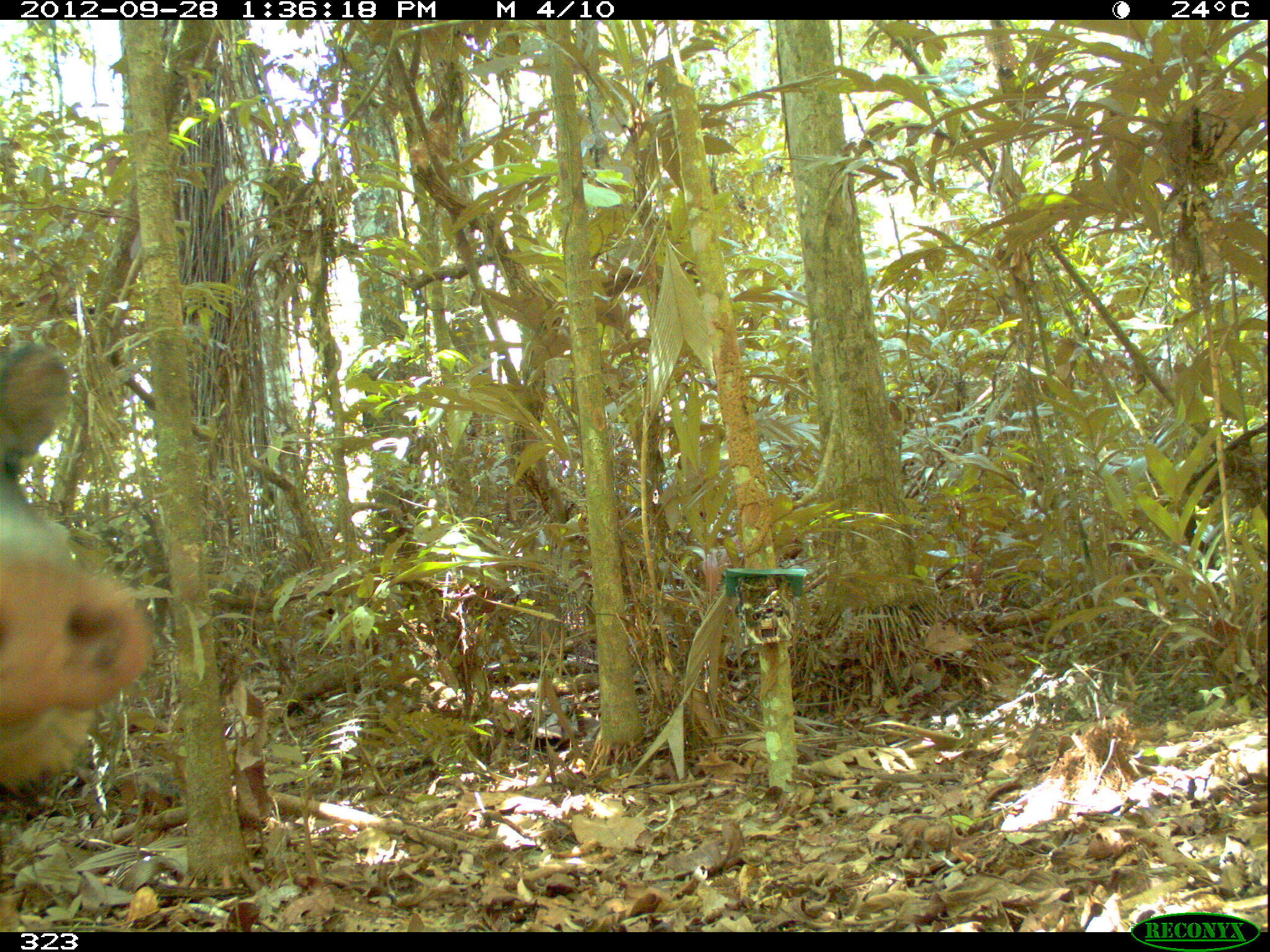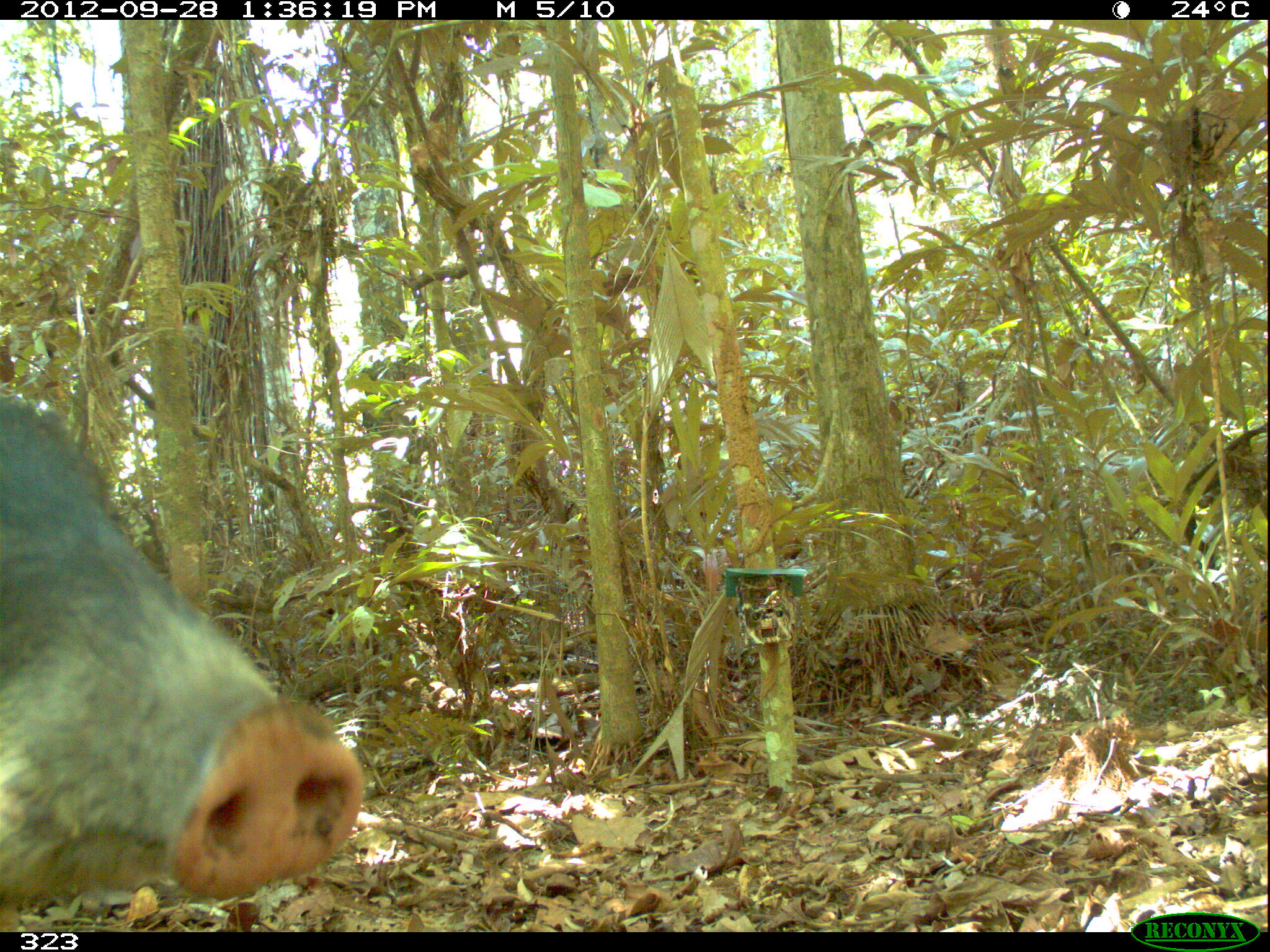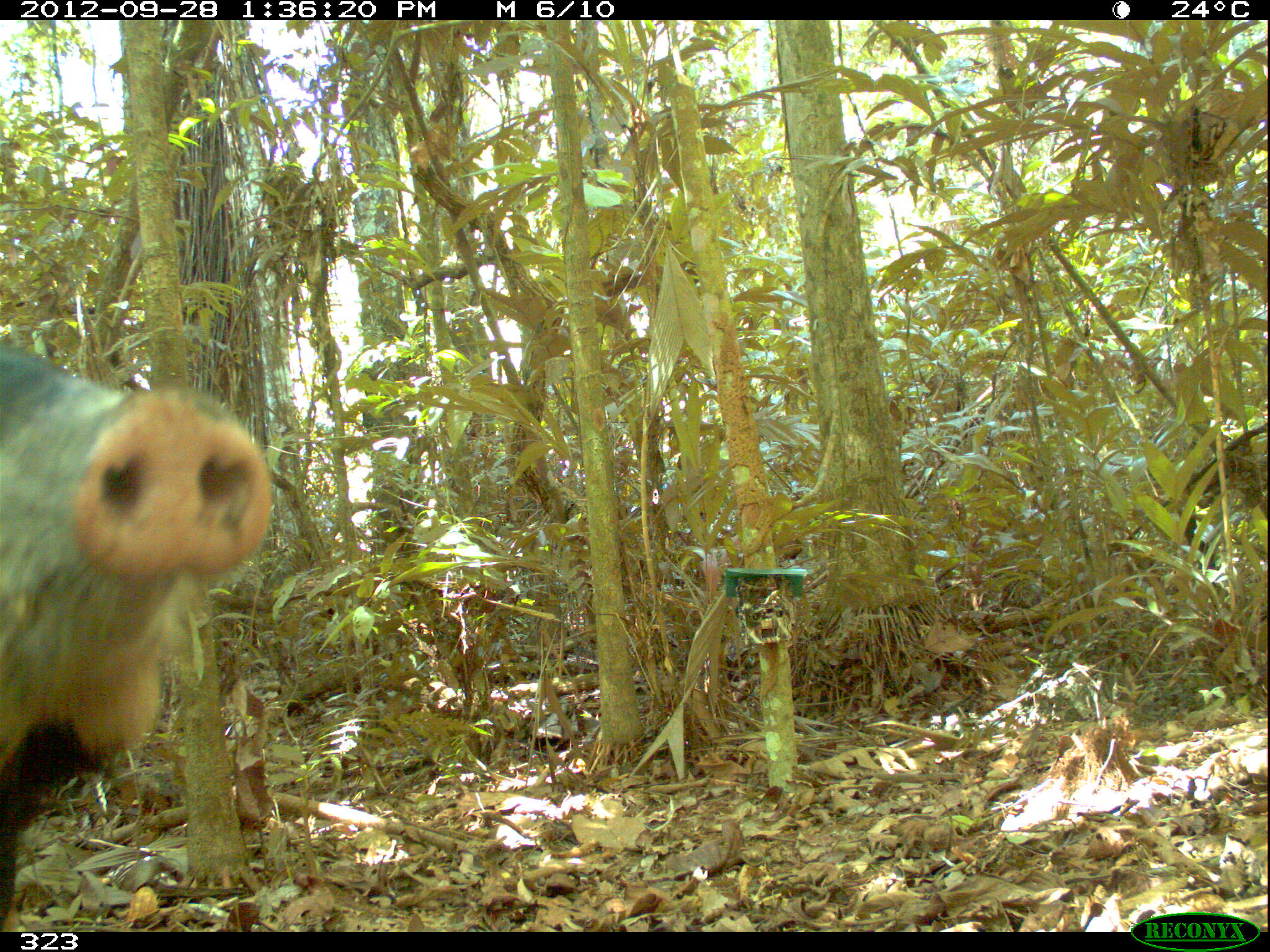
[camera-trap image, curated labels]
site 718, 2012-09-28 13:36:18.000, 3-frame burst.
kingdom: Animalia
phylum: Chordata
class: Mammalia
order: Artiodactyla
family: Tayassuidae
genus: Tayassu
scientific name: Tayassu pecari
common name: white-lipped peccary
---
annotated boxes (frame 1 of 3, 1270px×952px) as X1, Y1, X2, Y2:
tayassu pecari: 0, 341, 159, 792